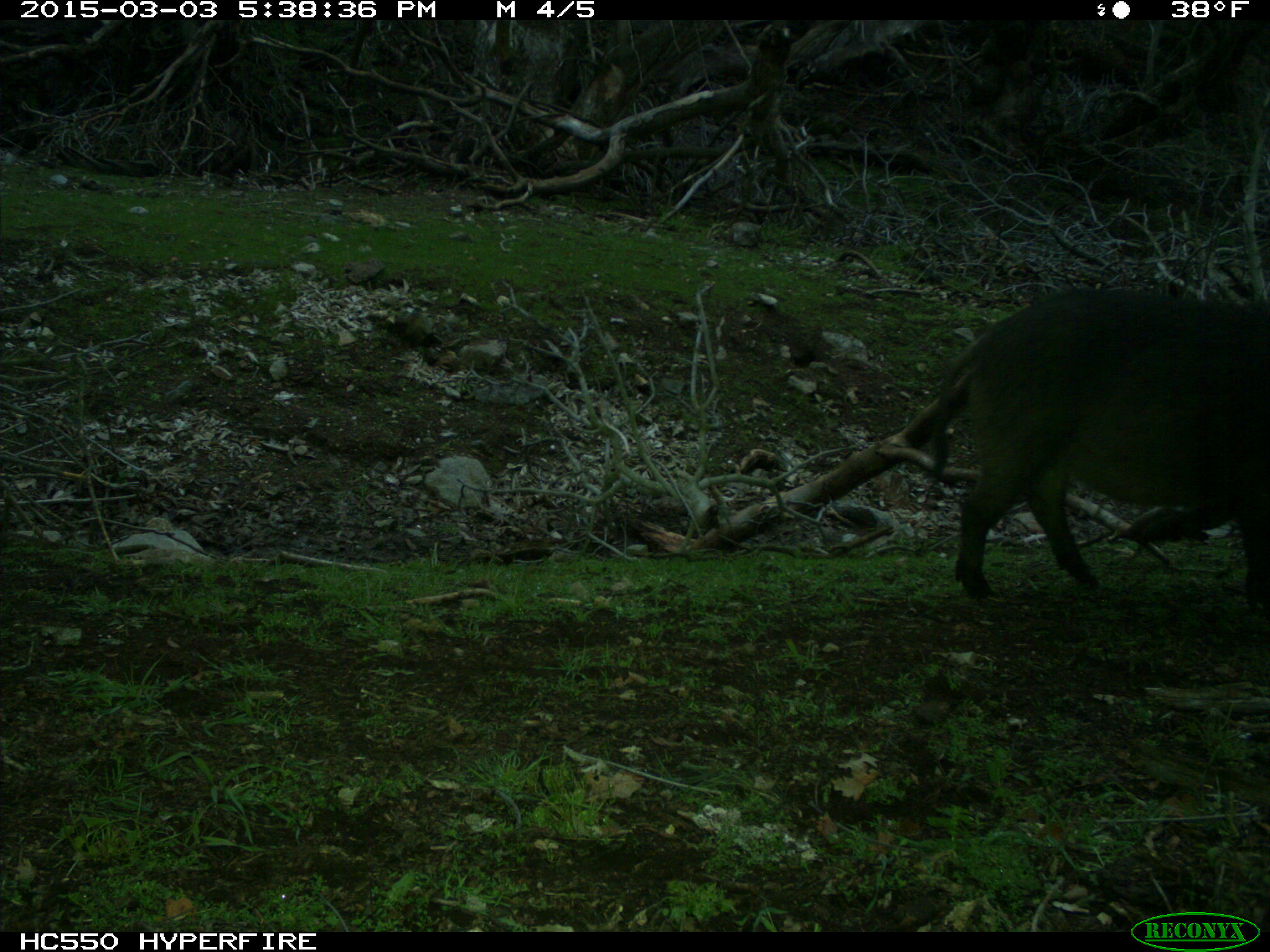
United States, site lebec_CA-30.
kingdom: Animalia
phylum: Chordata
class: Mammalia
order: Artiodactyla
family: Suidae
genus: Sus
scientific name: Sus scrofa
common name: wild boar